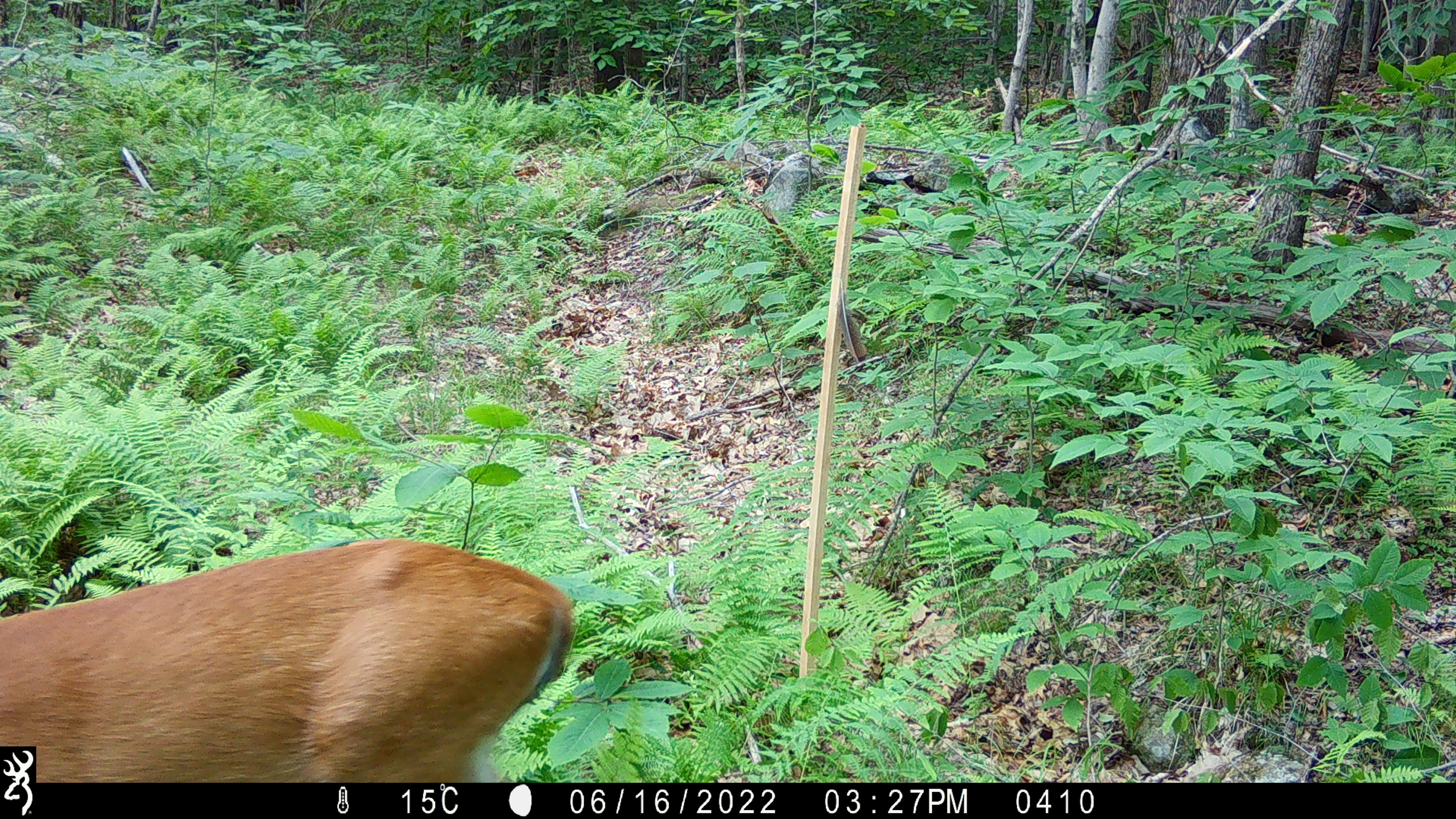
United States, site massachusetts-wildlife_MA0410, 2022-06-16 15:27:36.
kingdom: Animalia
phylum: Chordata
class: Mammalia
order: Artiodactyla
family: Cervidae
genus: Odocoileus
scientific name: Odocoileus virginianus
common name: white-tailed deer